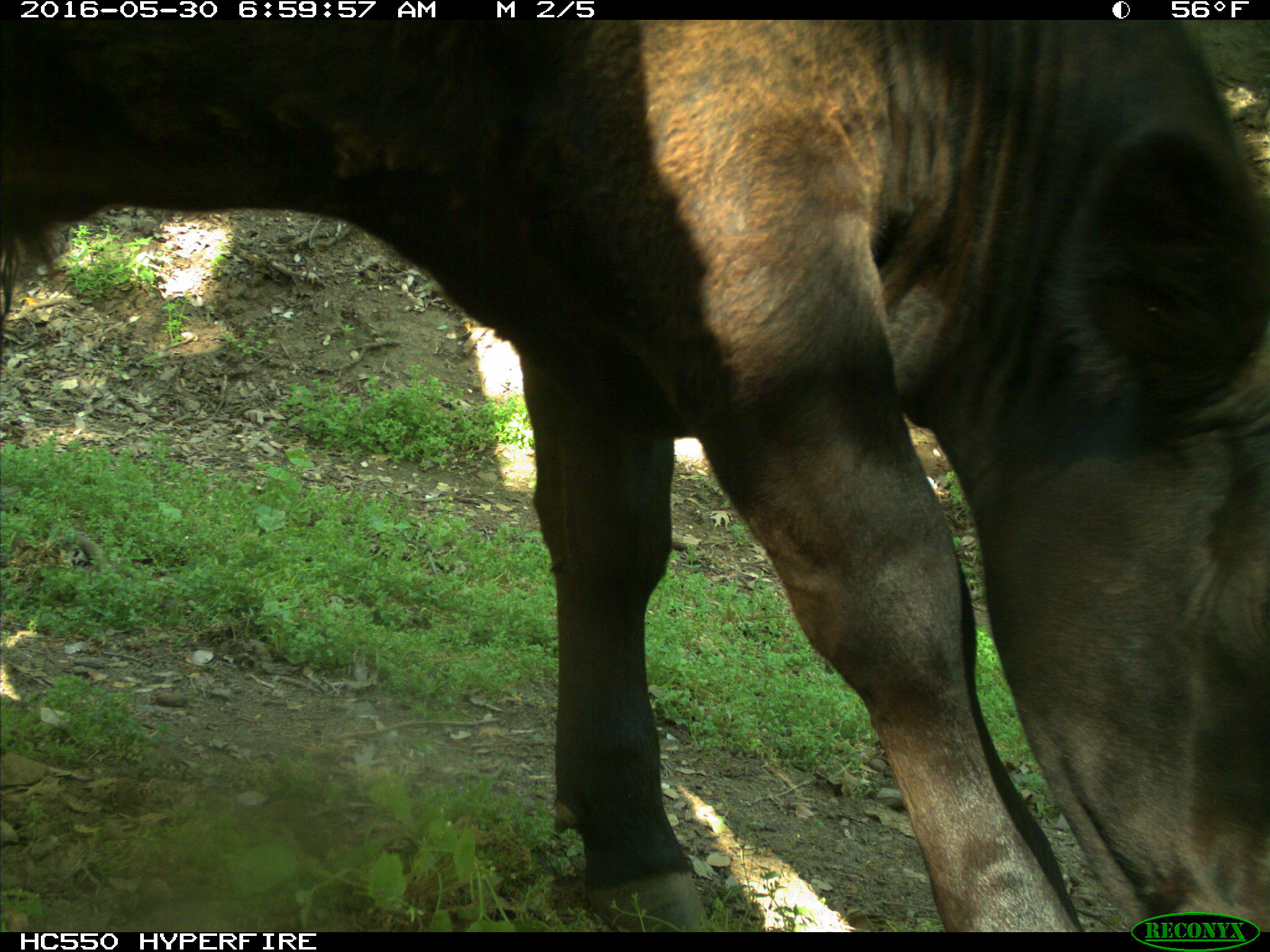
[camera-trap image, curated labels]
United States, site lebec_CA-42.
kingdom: Animalia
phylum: Chordata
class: Mammalia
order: Artiodactyla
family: Bovidae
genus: Bos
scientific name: Bos taurus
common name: domestic cow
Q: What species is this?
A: Bos taurus (domestic cow).